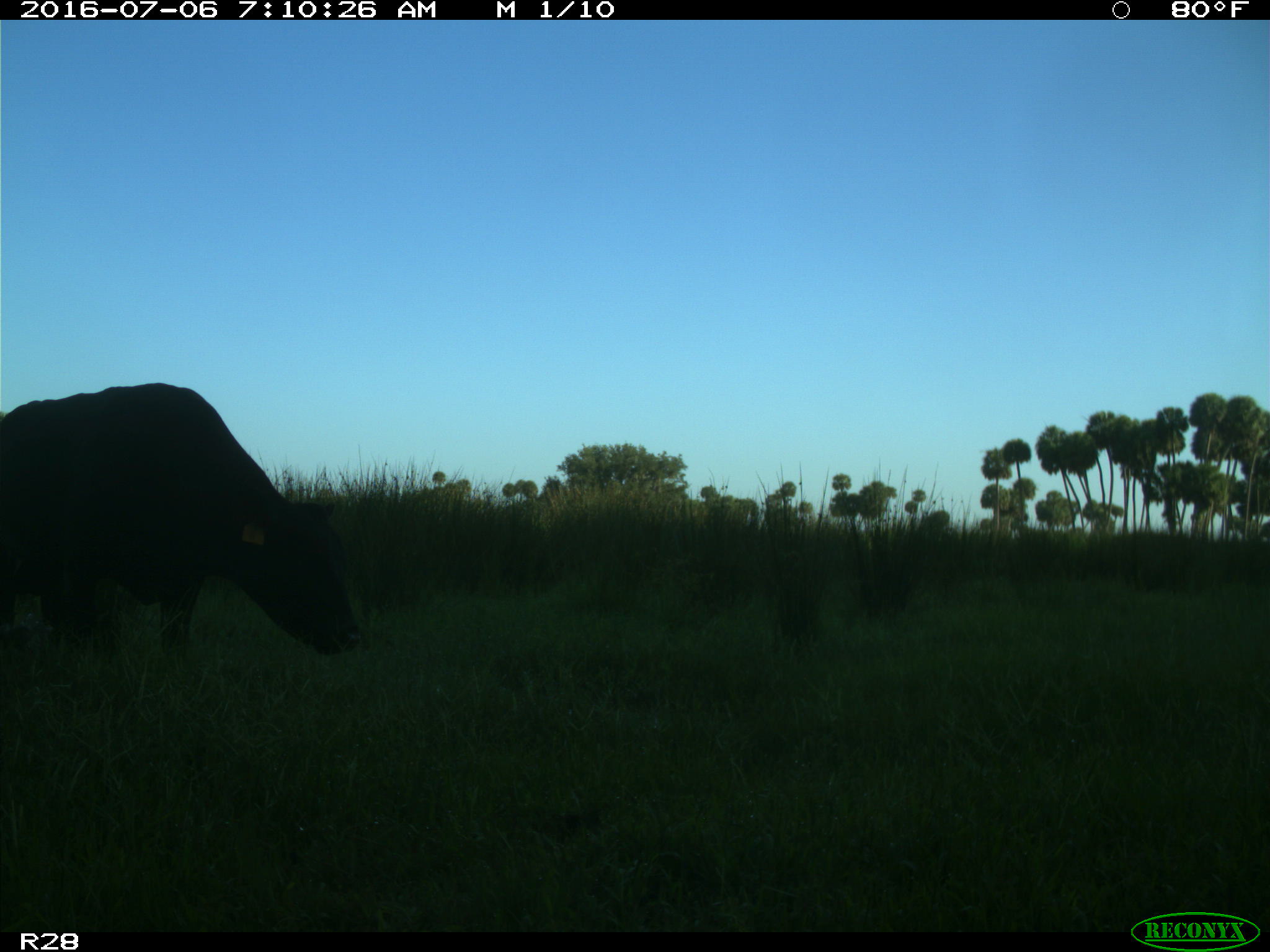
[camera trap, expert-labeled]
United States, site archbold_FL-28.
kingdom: Animalia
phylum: Chordata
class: Mammalia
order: Artiodactyla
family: Bovidae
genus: Bos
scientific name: Bos taurus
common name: domestic cow